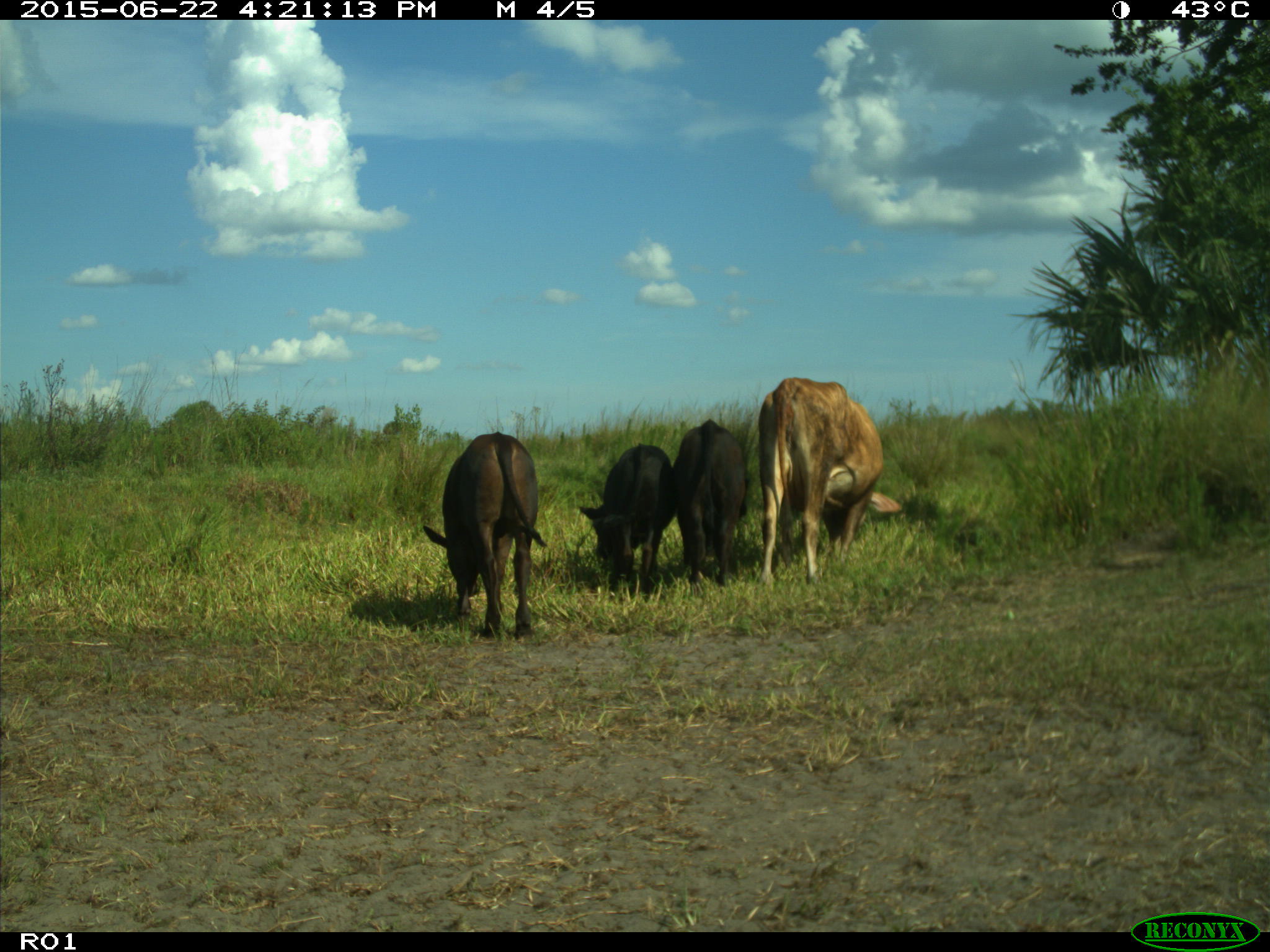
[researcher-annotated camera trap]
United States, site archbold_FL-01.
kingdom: Animalia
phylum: Chordata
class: Mammalia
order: Artiodactyla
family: Bovidae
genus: Bos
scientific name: Bos taurus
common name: domestic cow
Bos taurus (domestic cow).